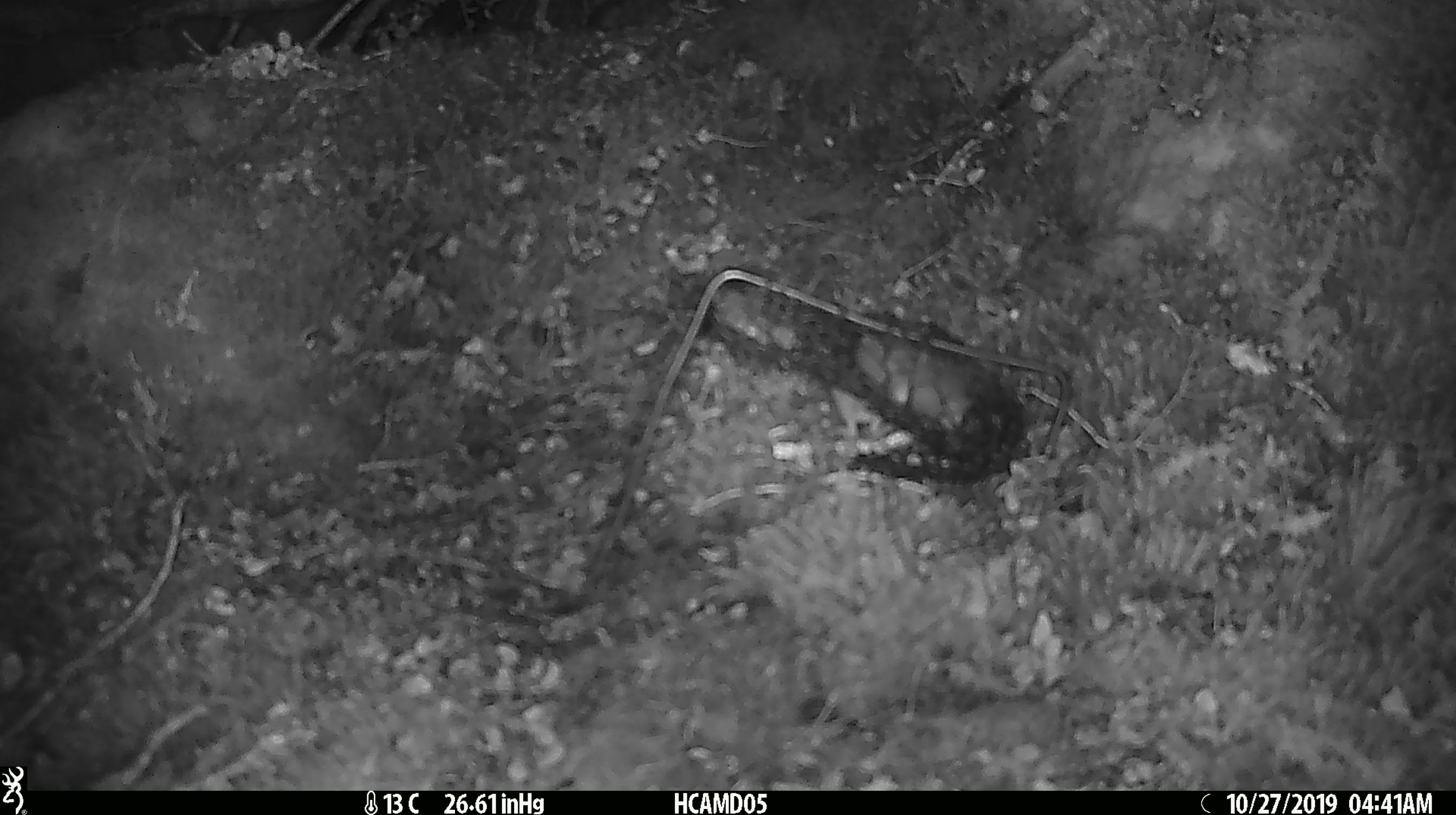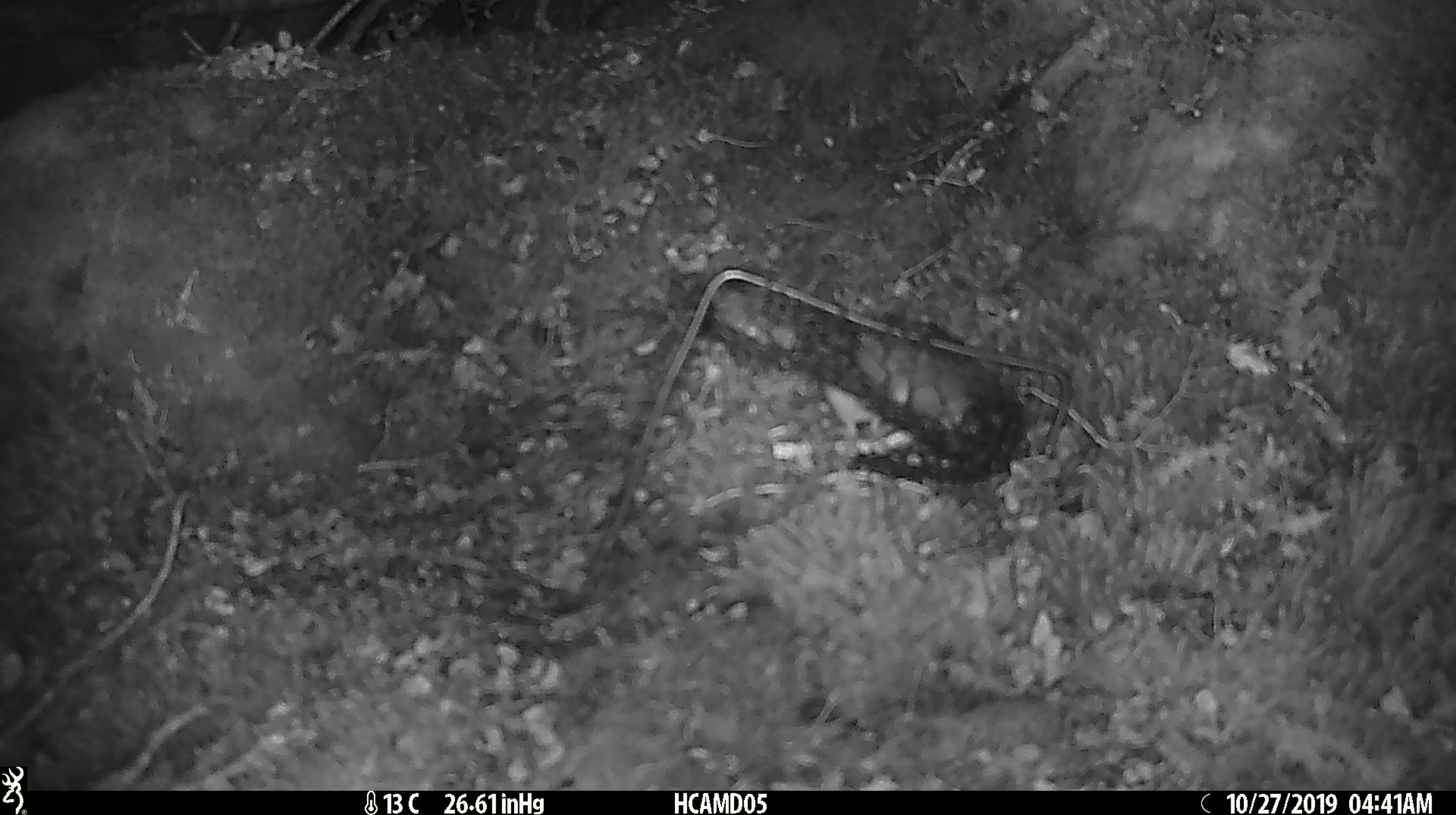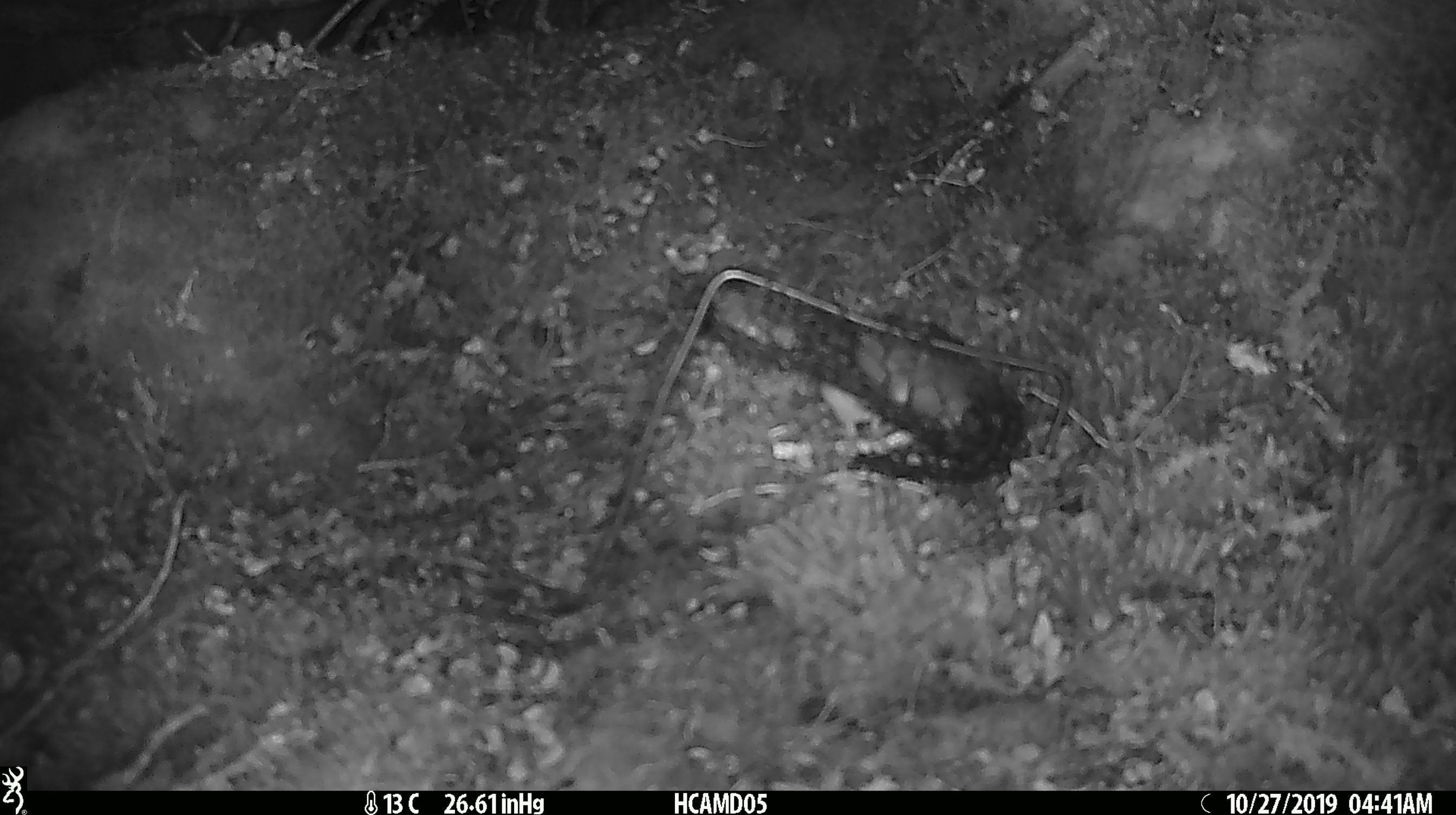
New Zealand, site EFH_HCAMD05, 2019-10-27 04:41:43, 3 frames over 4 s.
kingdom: Animalia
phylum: Chordata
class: Mammalia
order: Rodentia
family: Muridae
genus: Mus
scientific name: Mus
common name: mouse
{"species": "mouse (Mus)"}